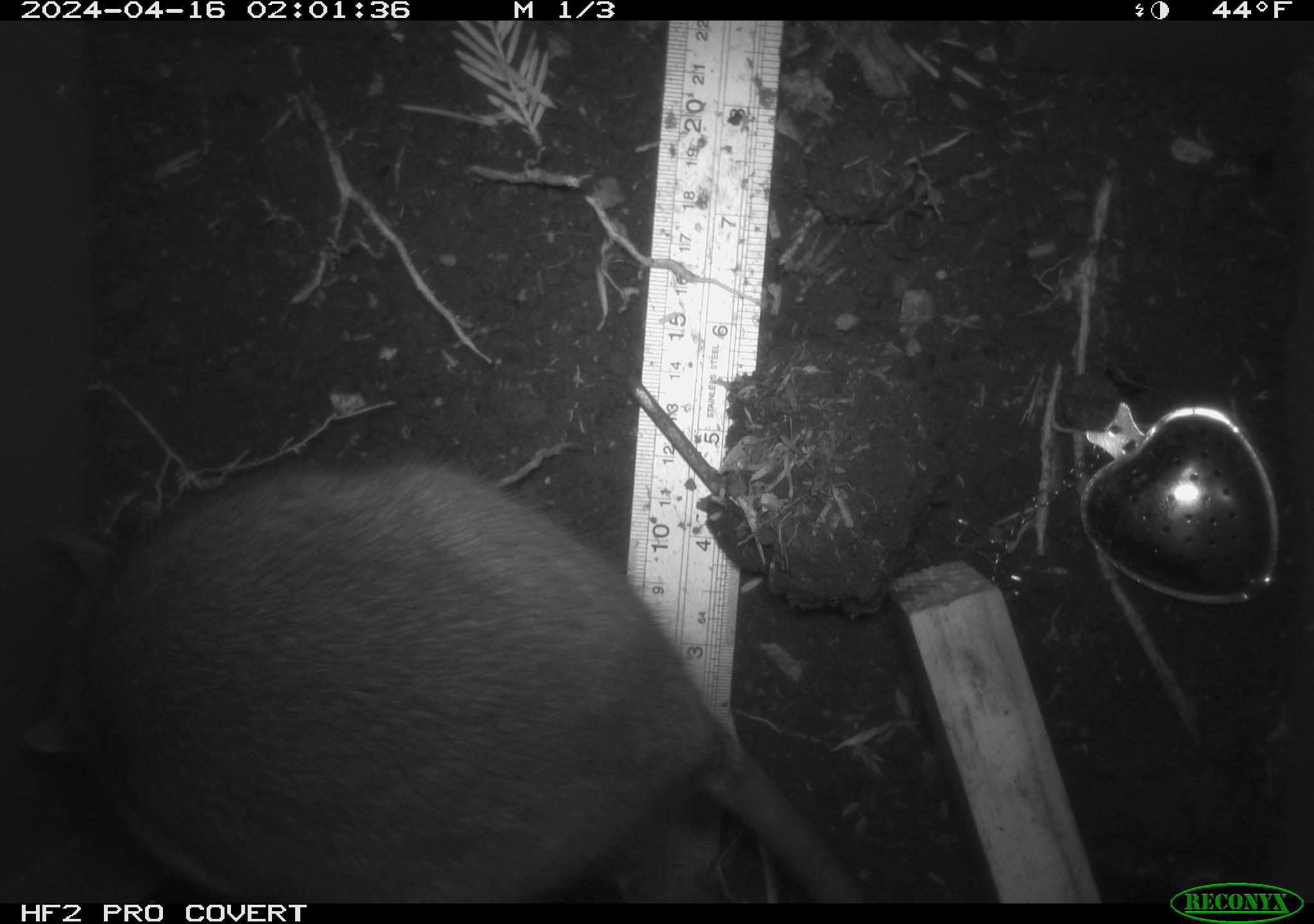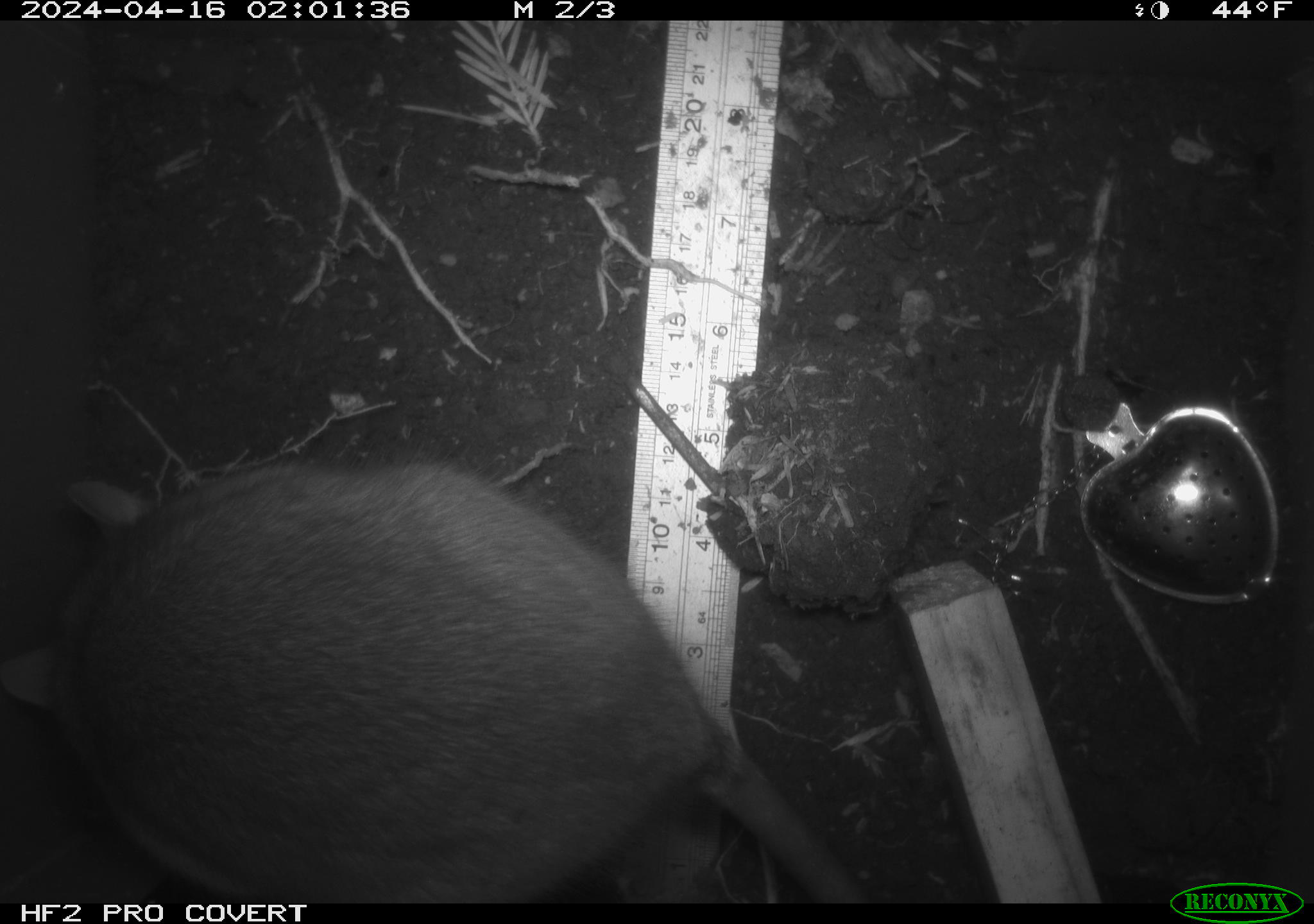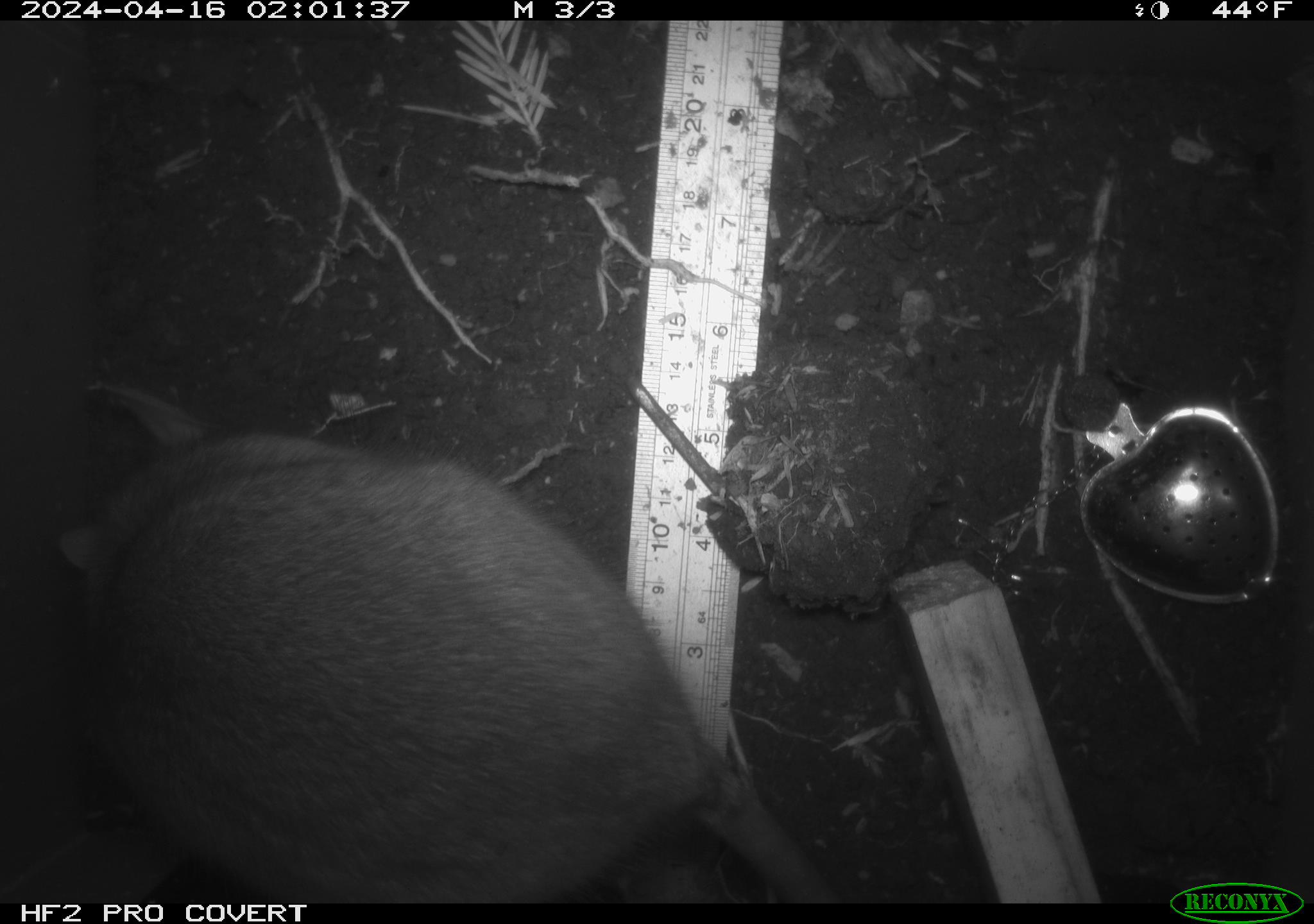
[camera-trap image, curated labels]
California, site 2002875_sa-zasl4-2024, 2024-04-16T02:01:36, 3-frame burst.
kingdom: Animalia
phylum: Chordata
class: Mammalia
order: Rodentia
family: Cricetidae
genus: Neotoma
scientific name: Neotoma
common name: pack rat or woodrat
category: neotoma species